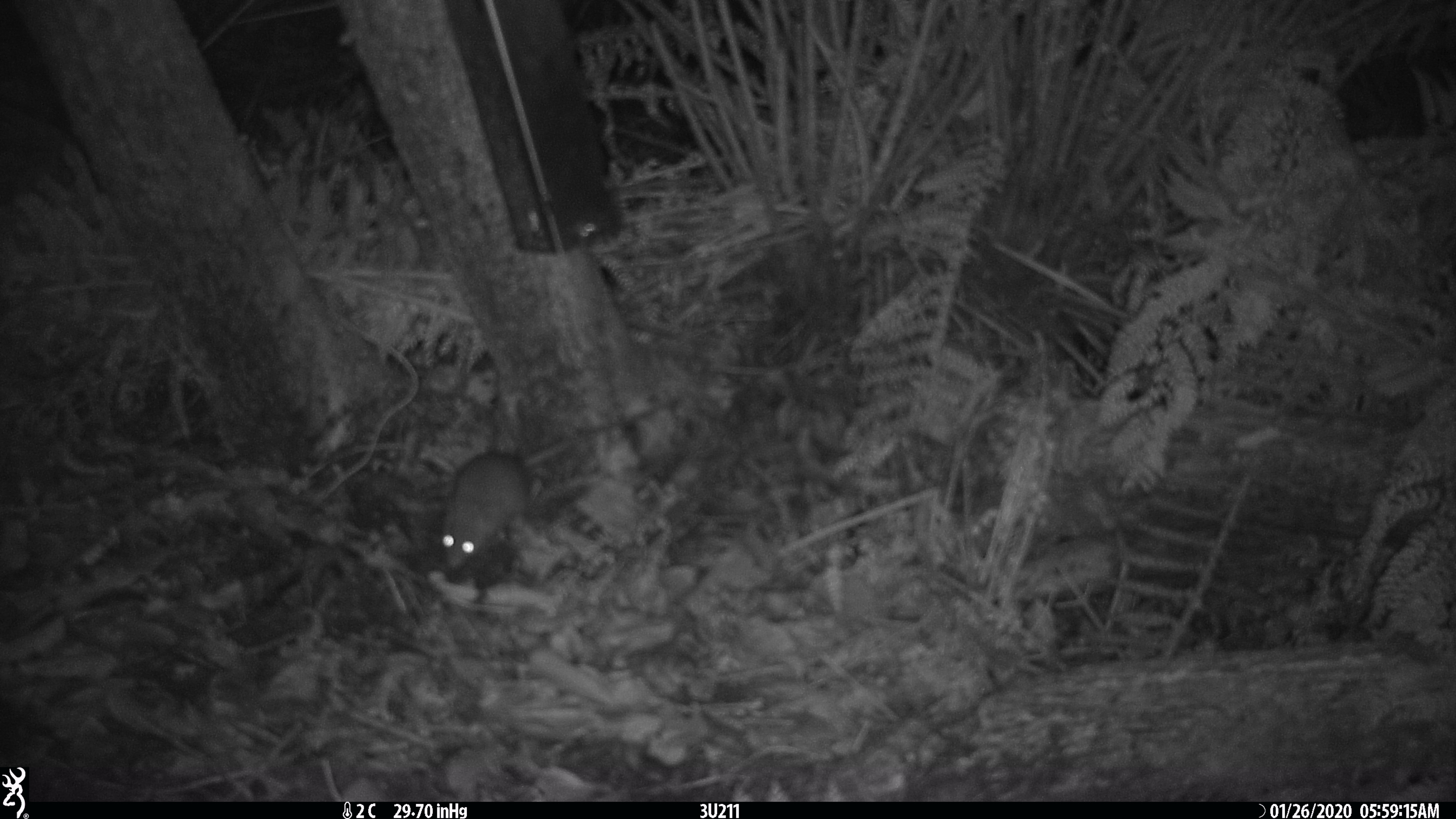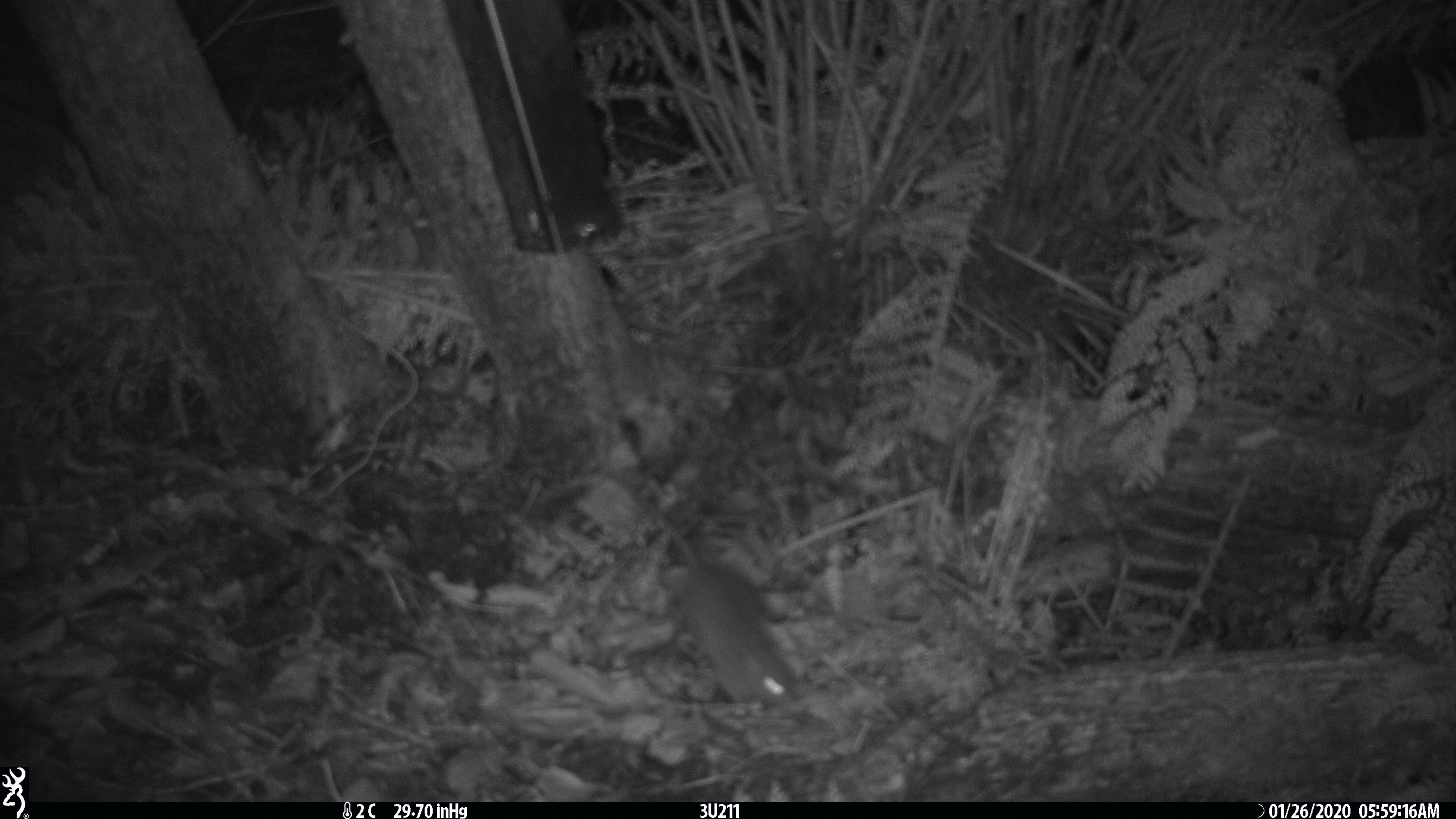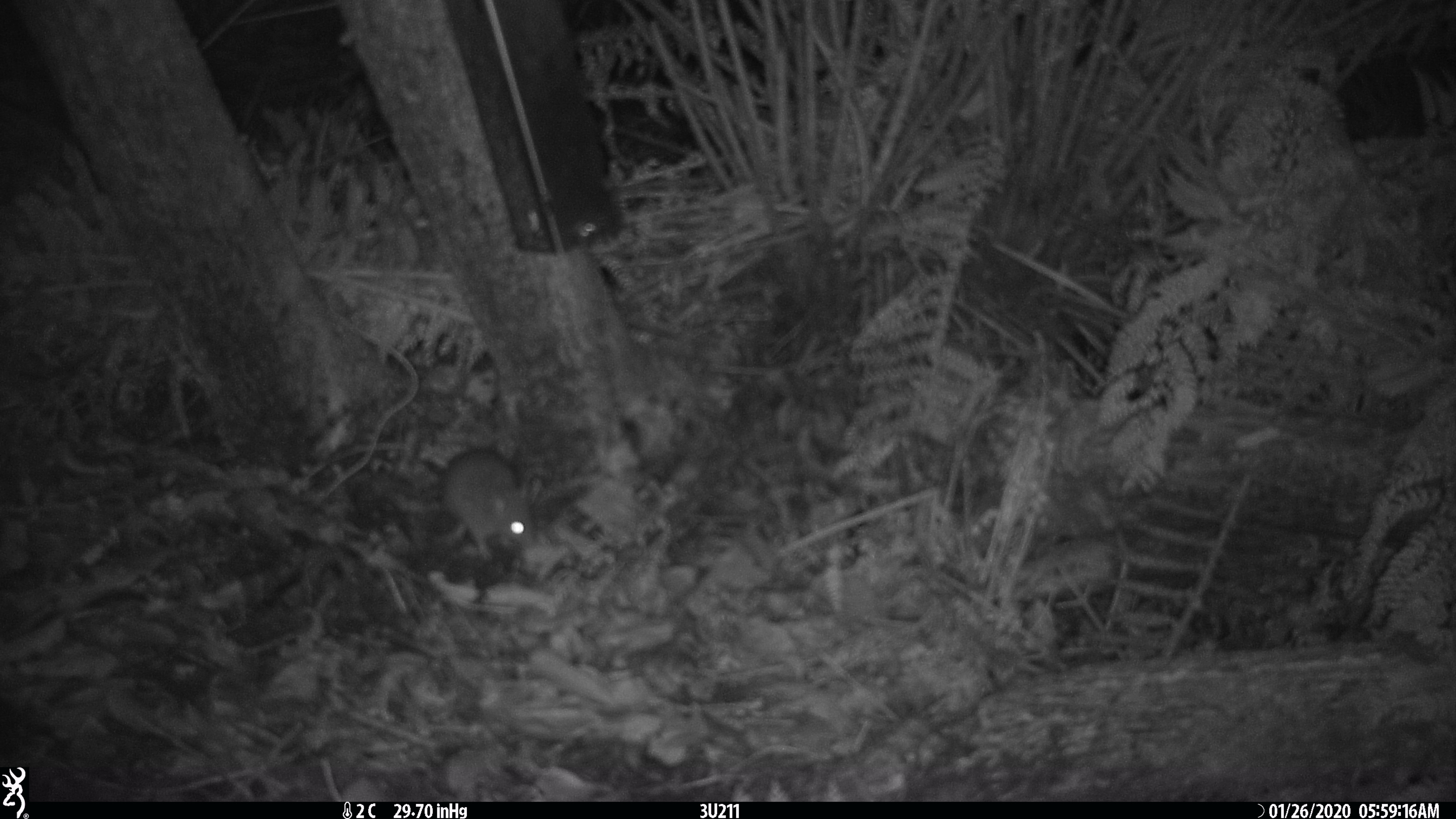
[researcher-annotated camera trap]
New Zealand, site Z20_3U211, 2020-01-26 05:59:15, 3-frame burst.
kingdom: Animalia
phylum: Chordata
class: Mammalia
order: Rodentia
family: Muridae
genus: Rattus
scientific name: Rattus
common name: rat